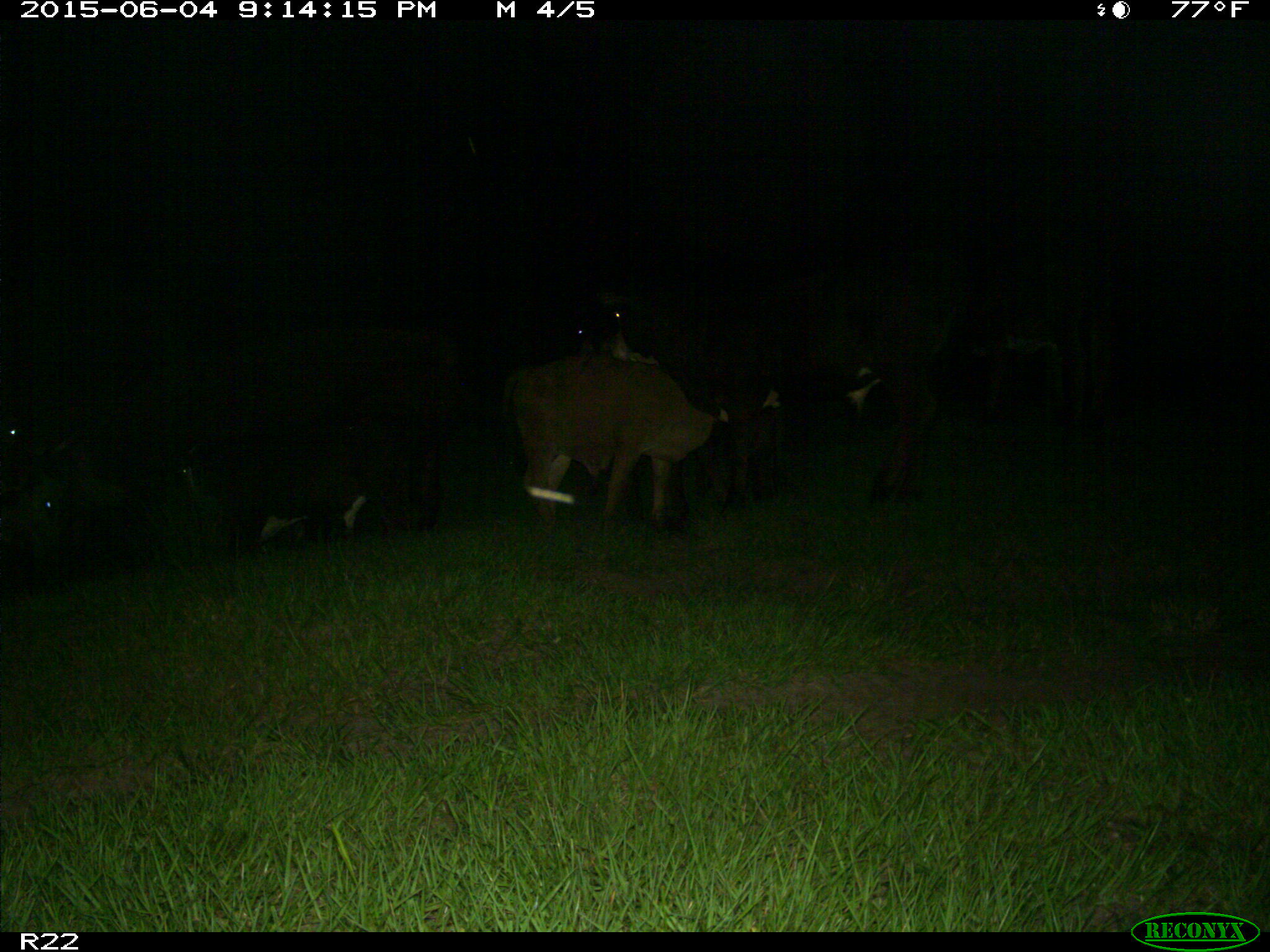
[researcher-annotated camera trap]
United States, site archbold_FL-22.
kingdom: Animalia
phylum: Chordata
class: Mammalia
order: Artiodactyla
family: Bovidae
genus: Bos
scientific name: Bos taurus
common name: domestic cow